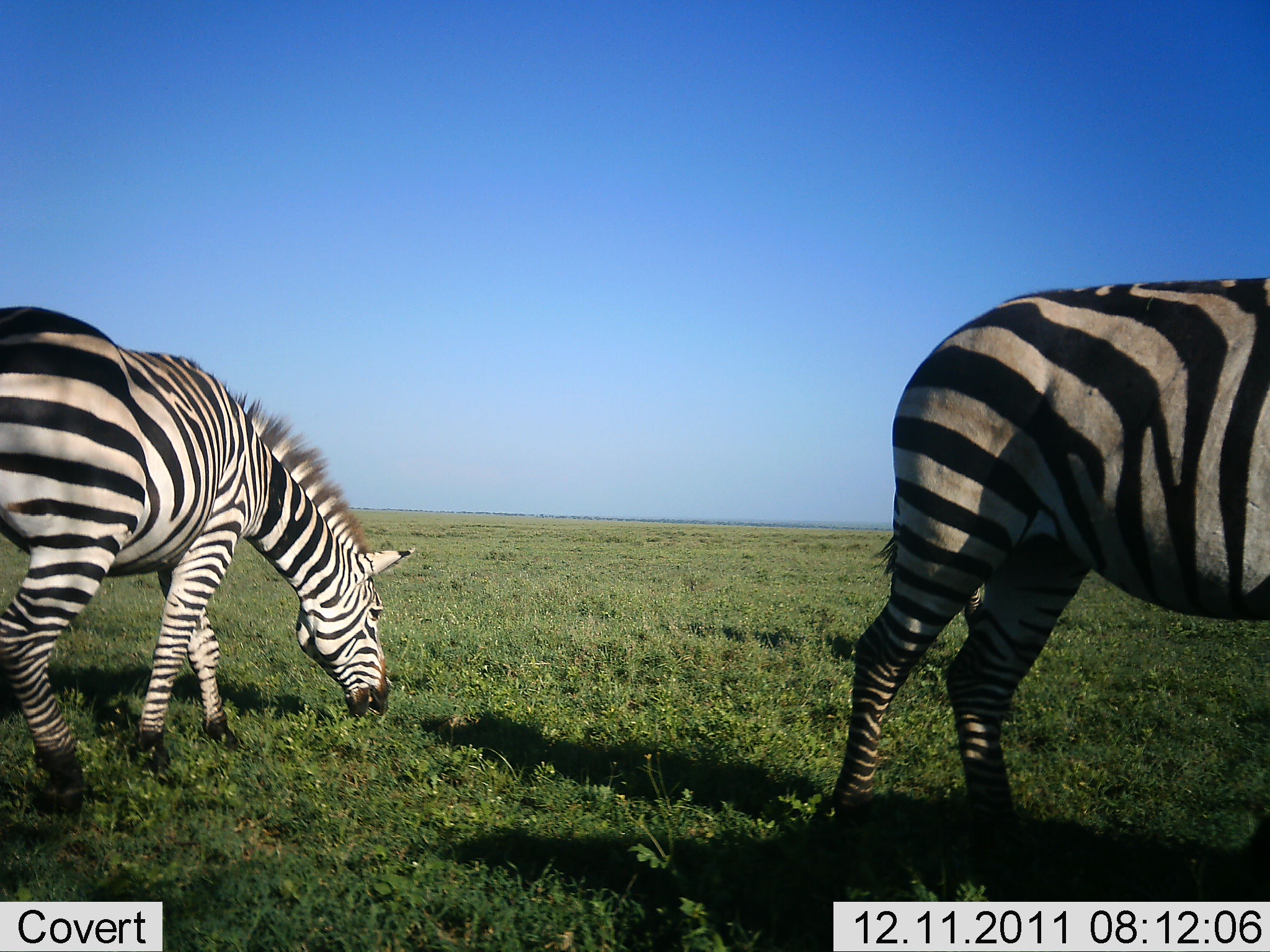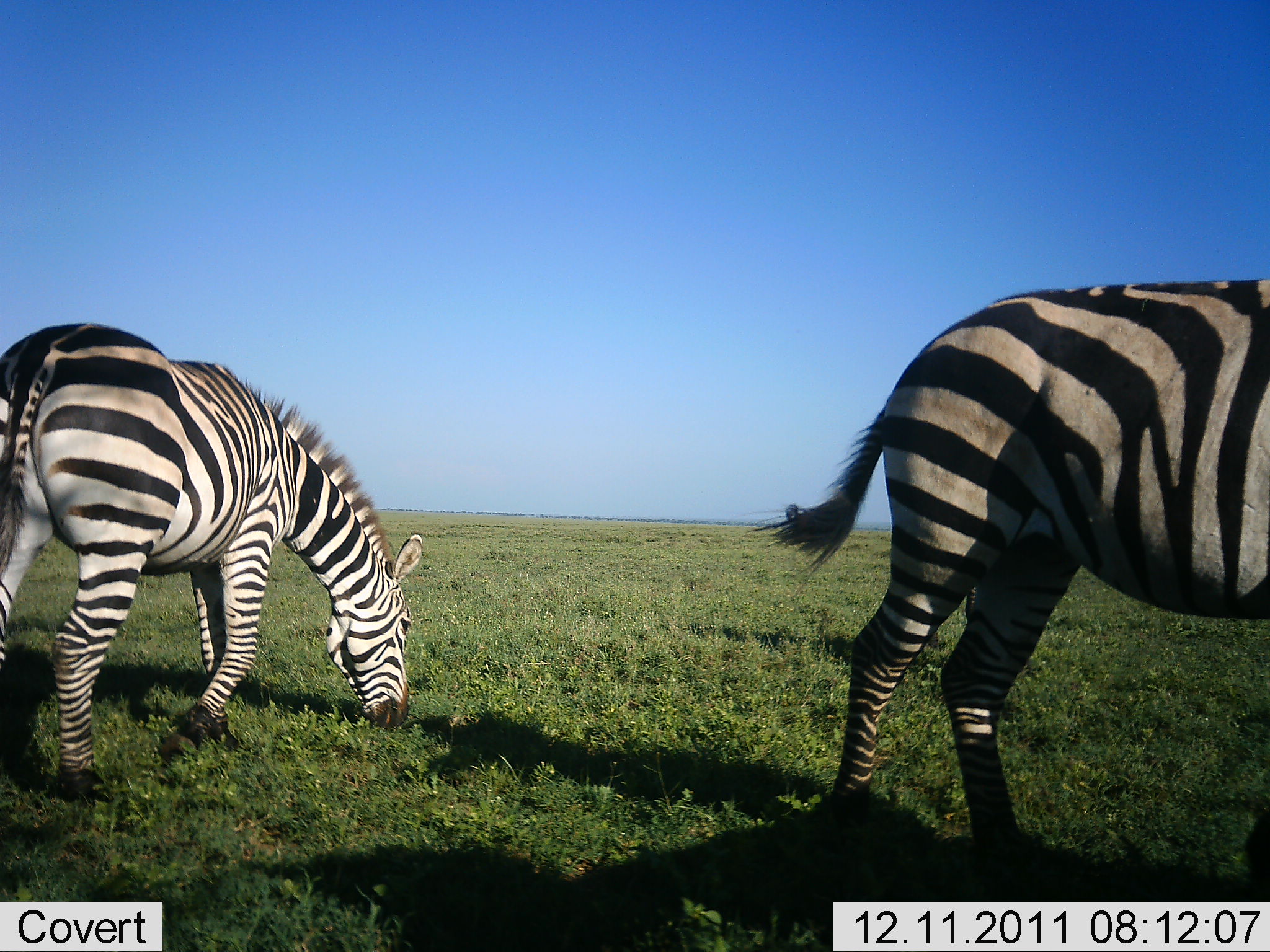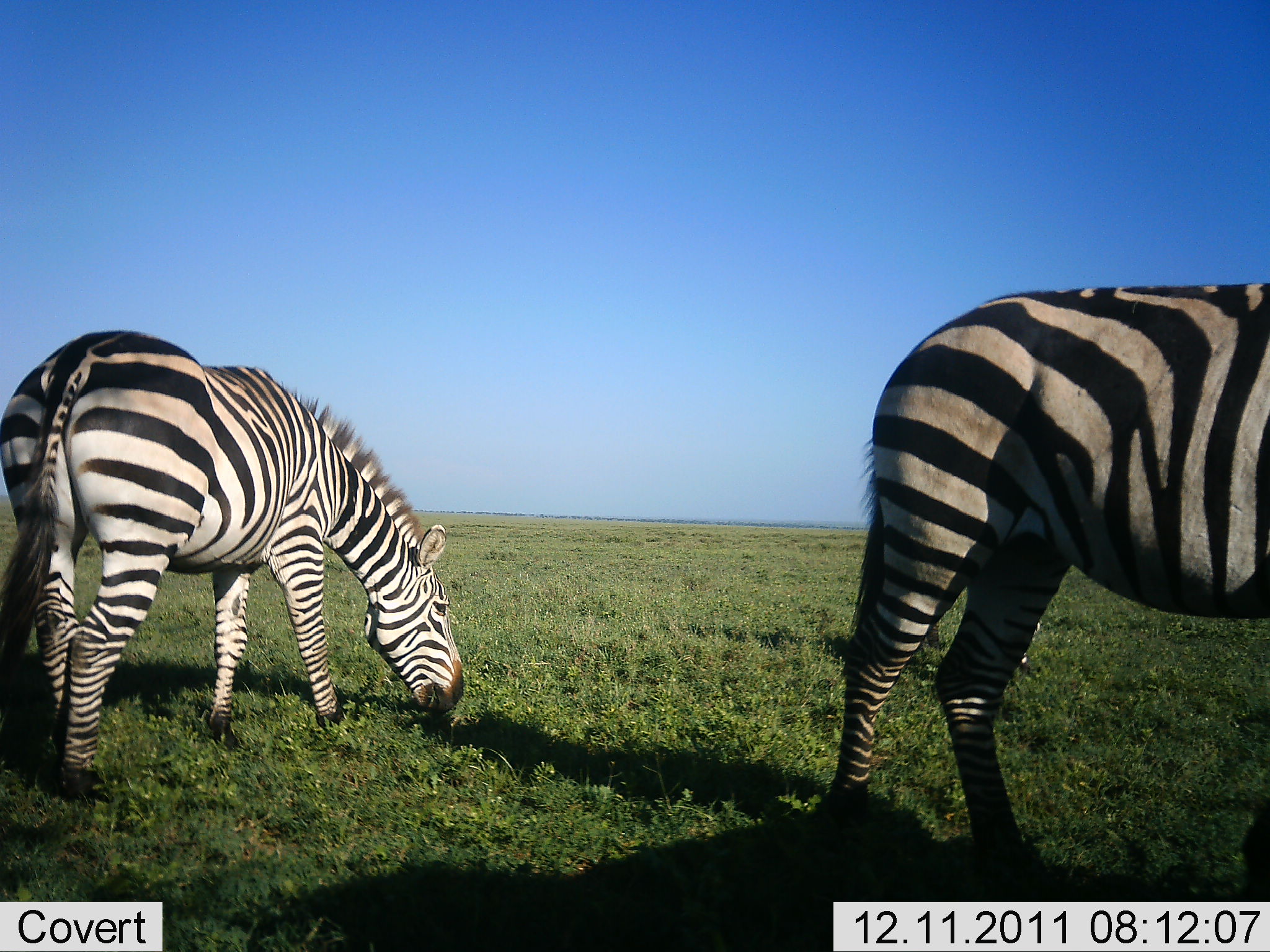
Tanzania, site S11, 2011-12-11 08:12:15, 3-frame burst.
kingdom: Animalia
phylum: Chordata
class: Mammalia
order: Perissodactyla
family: Equidae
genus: Equus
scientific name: Equus quagga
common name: plains zebra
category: zebra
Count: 2.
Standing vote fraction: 42%.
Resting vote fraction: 0%.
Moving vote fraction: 0%.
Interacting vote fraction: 0%.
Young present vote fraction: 0%.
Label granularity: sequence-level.